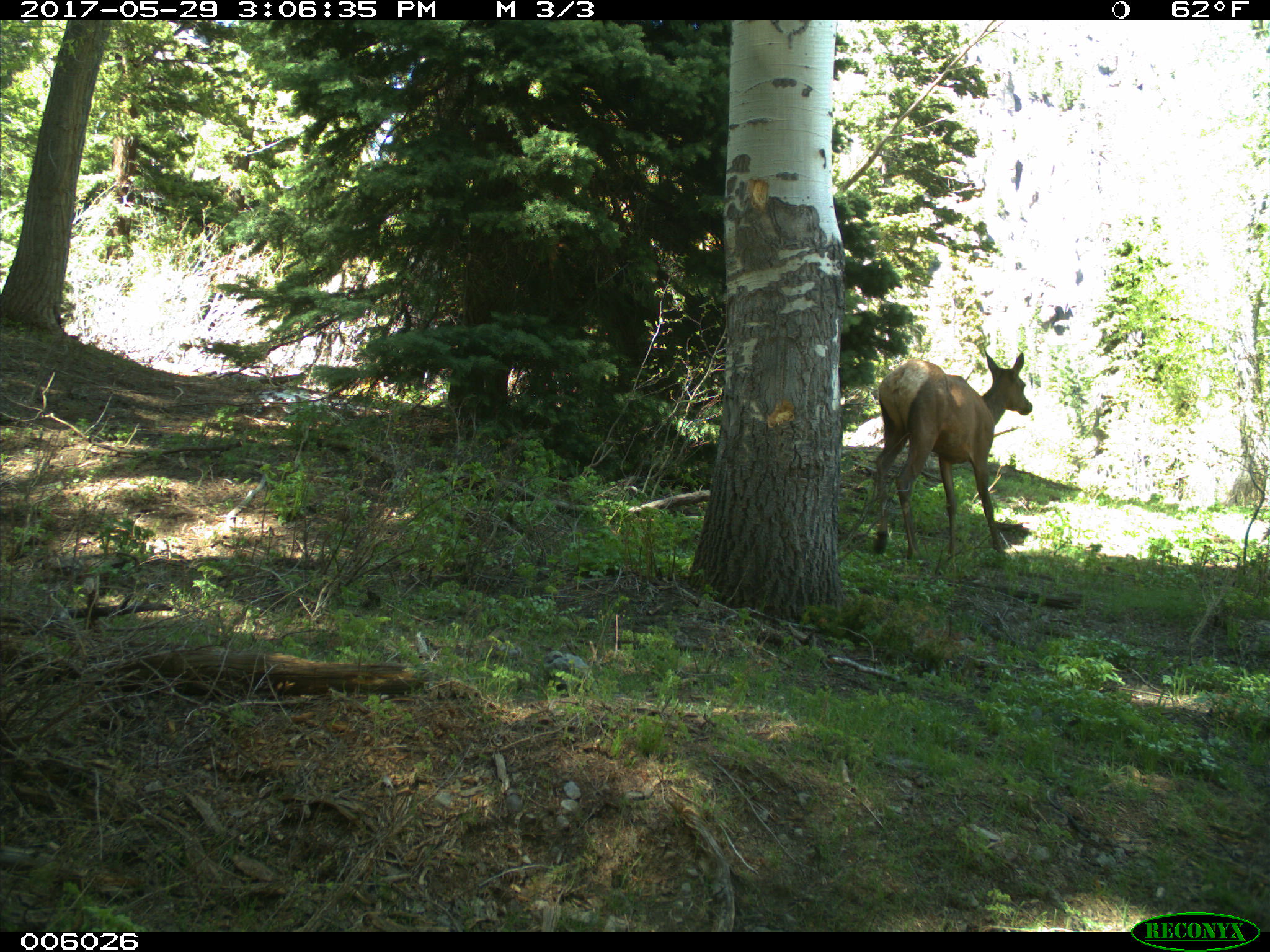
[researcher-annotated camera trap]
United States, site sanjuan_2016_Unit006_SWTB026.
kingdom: Animalia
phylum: Chordata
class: Mammalia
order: Artiodactyla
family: Cervidae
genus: Cervus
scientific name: Cervus elaphus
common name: red deer